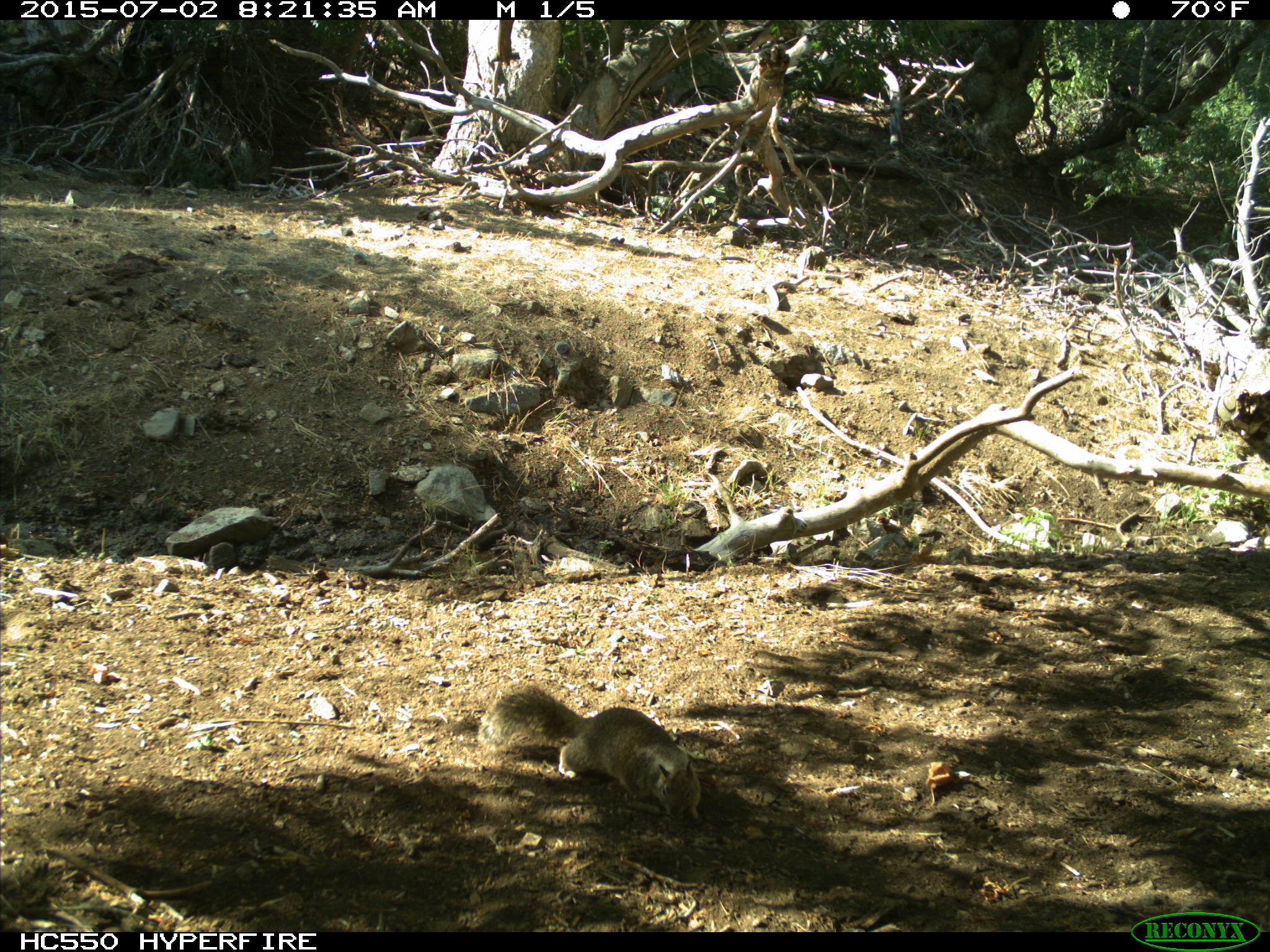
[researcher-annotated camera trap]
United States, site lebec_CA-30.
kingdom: Animalia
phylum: Chordata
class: Mammalia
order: Rodentia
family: Sciuridae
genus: Otospermophilus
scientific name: Otospermophilus beecheyi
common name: california ground squirrel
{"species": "Otospermophilus beecheyi (california ground squirrel)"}